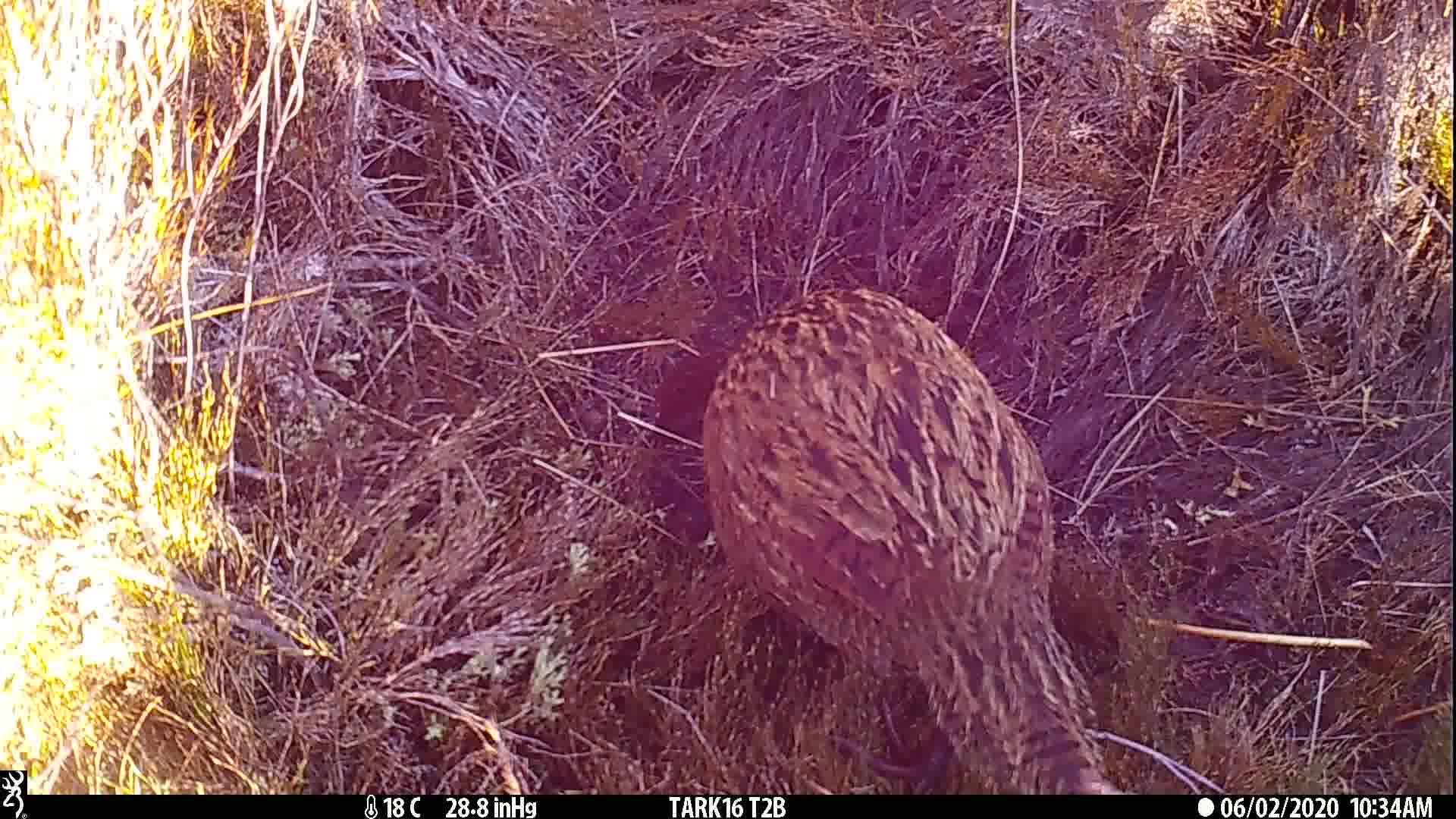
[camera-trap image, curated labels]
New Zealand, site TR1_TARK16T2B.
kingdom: Animalia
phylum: Chordata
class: Aves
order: Gruiformes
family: Rallidae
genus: Gallirallus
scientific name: Gallirallus australis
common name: weka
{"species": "weka (Gallirallus australis)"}